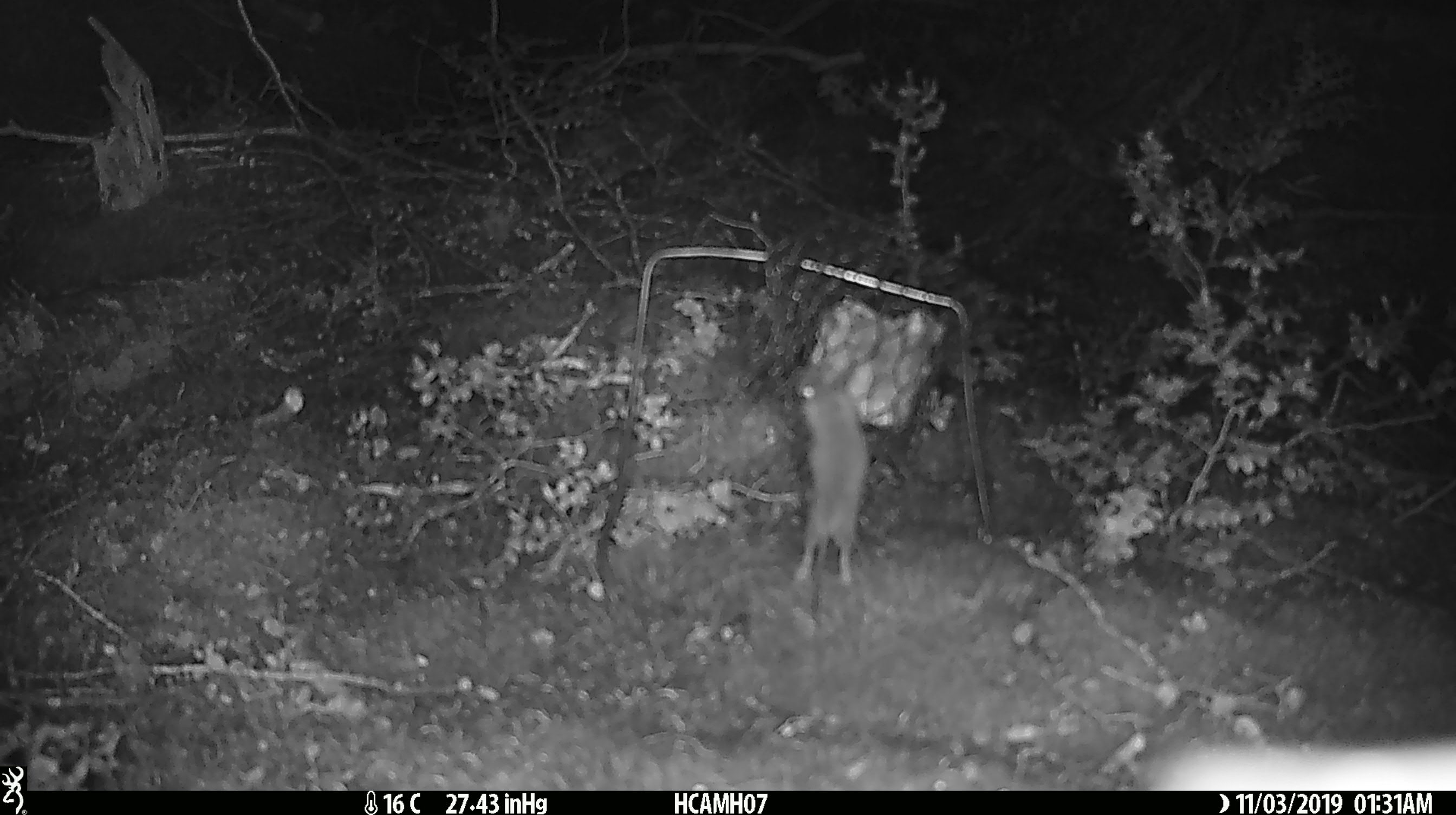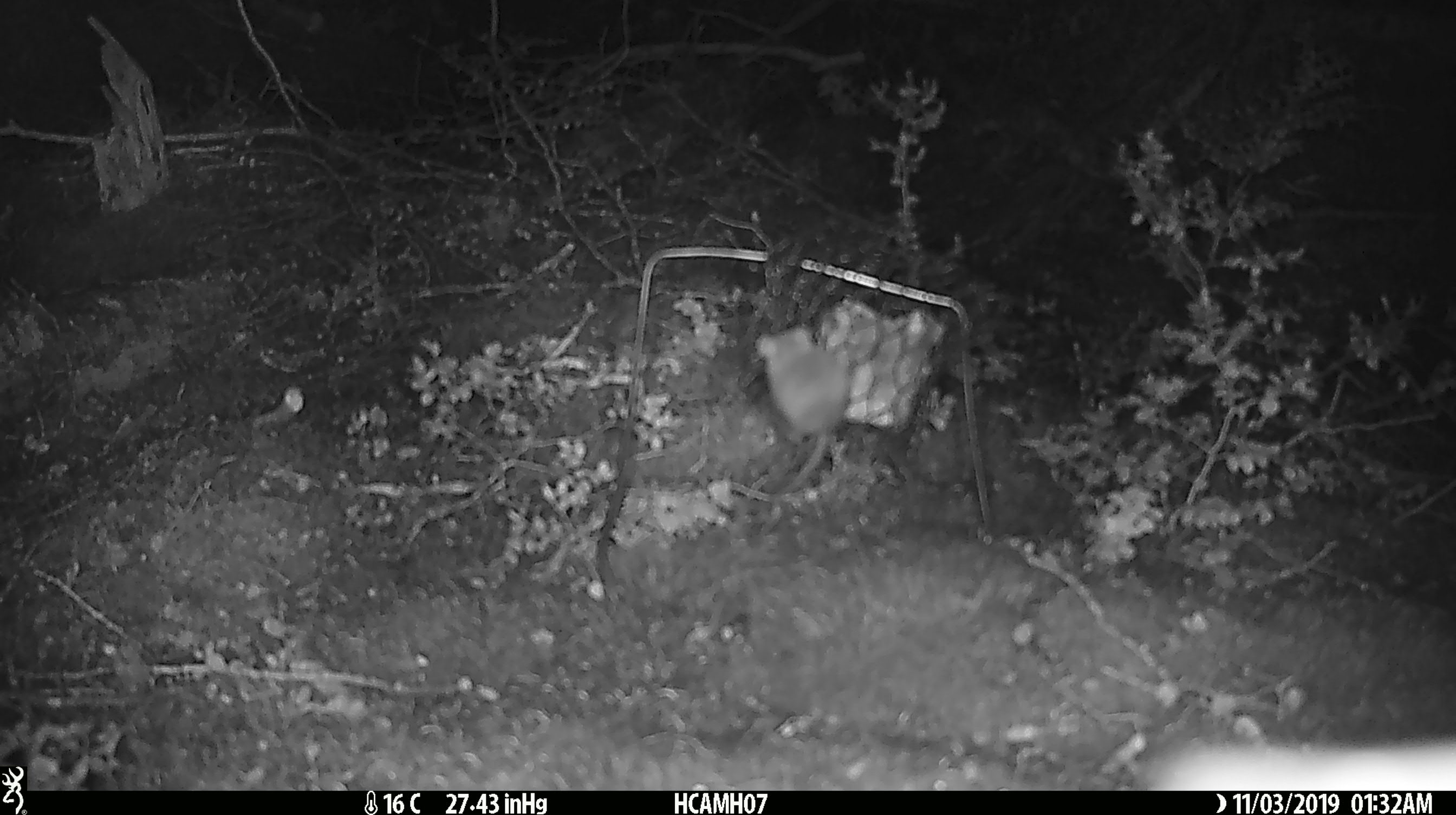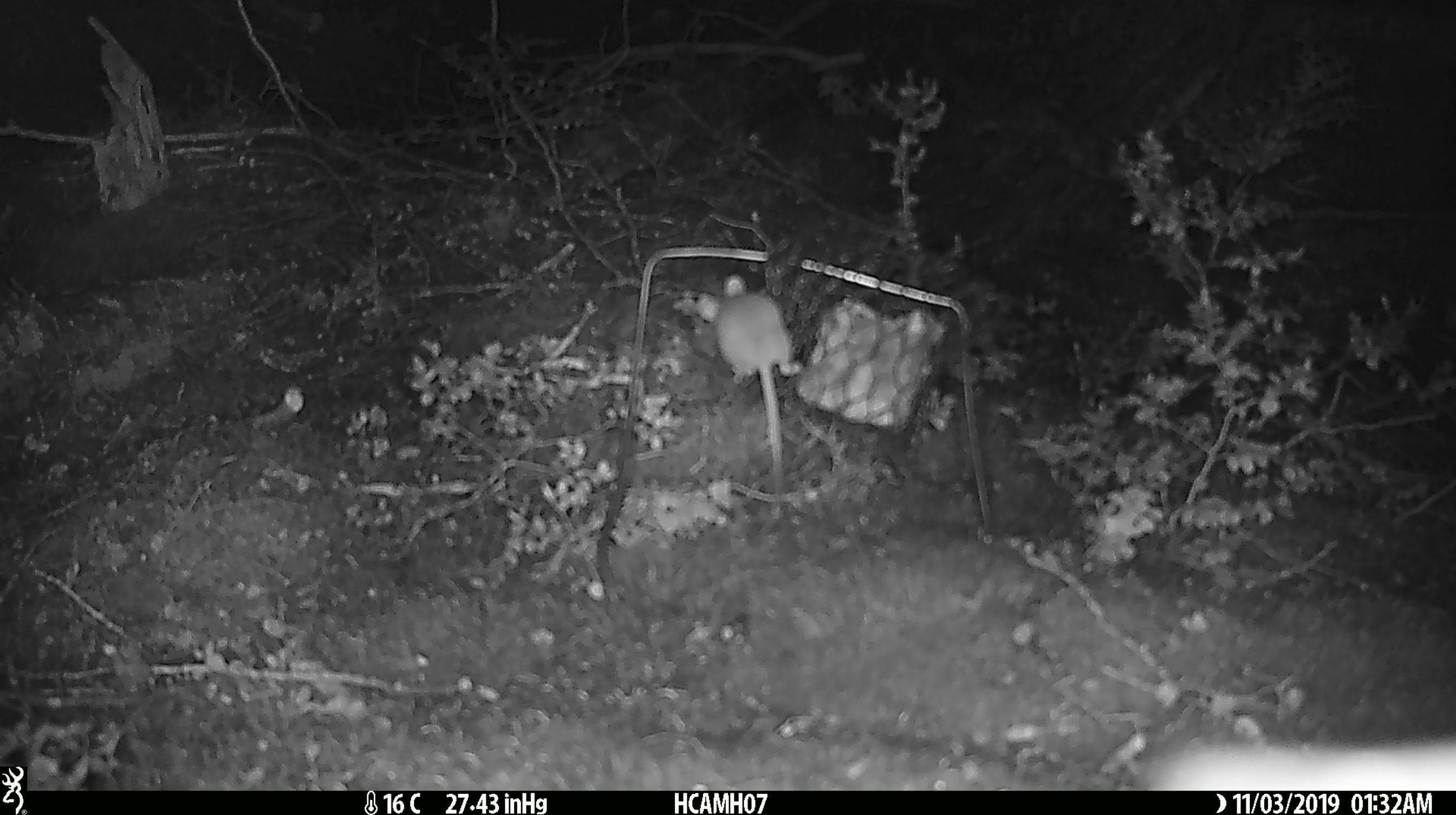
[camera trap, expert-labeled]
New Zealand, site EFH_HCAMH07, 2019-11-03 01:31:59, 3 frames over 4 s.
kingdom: Animalia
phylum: Chordata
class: Mammalia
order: Rodentia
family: Muridae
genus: Mus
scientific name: Mus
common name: mouse